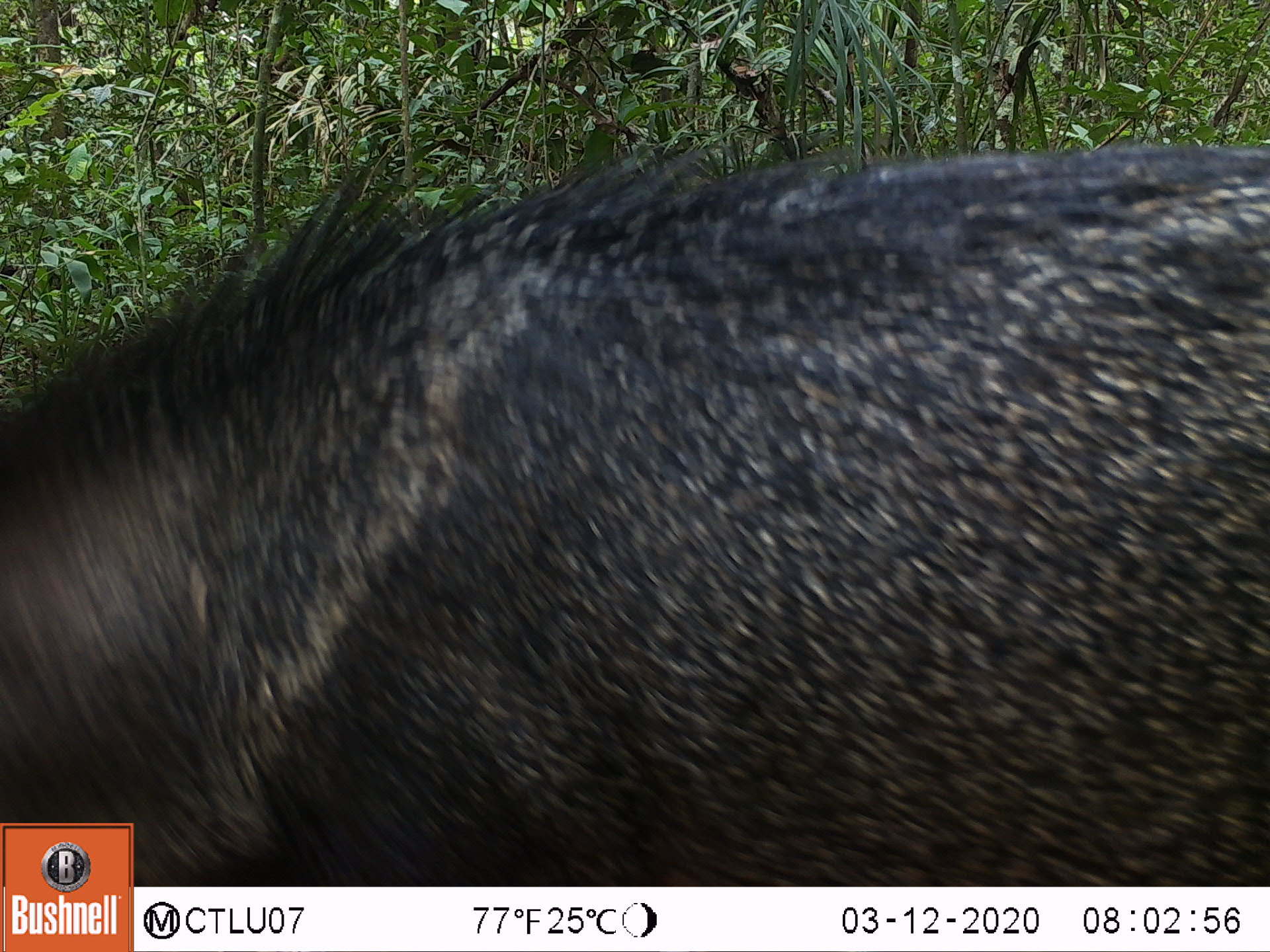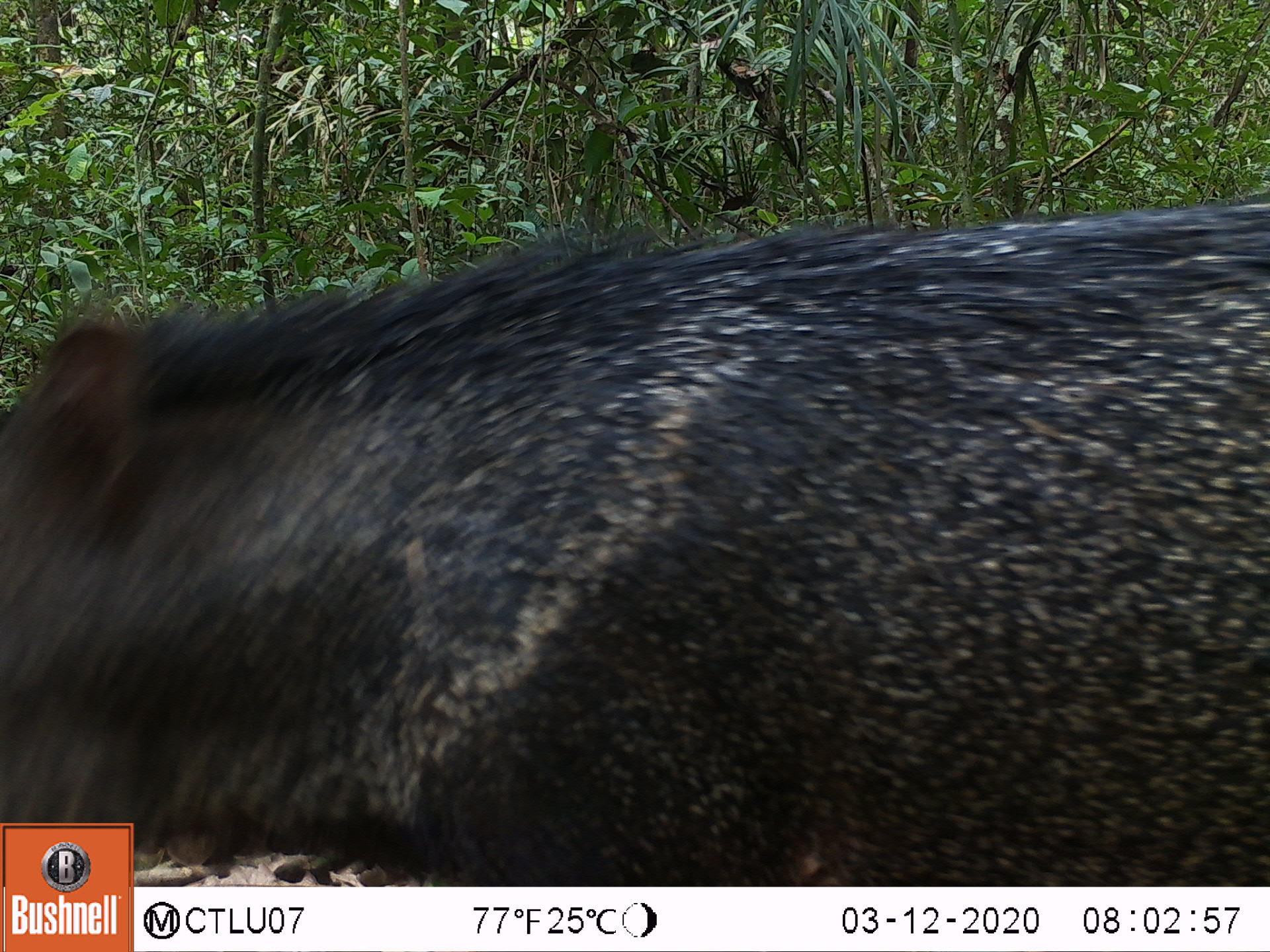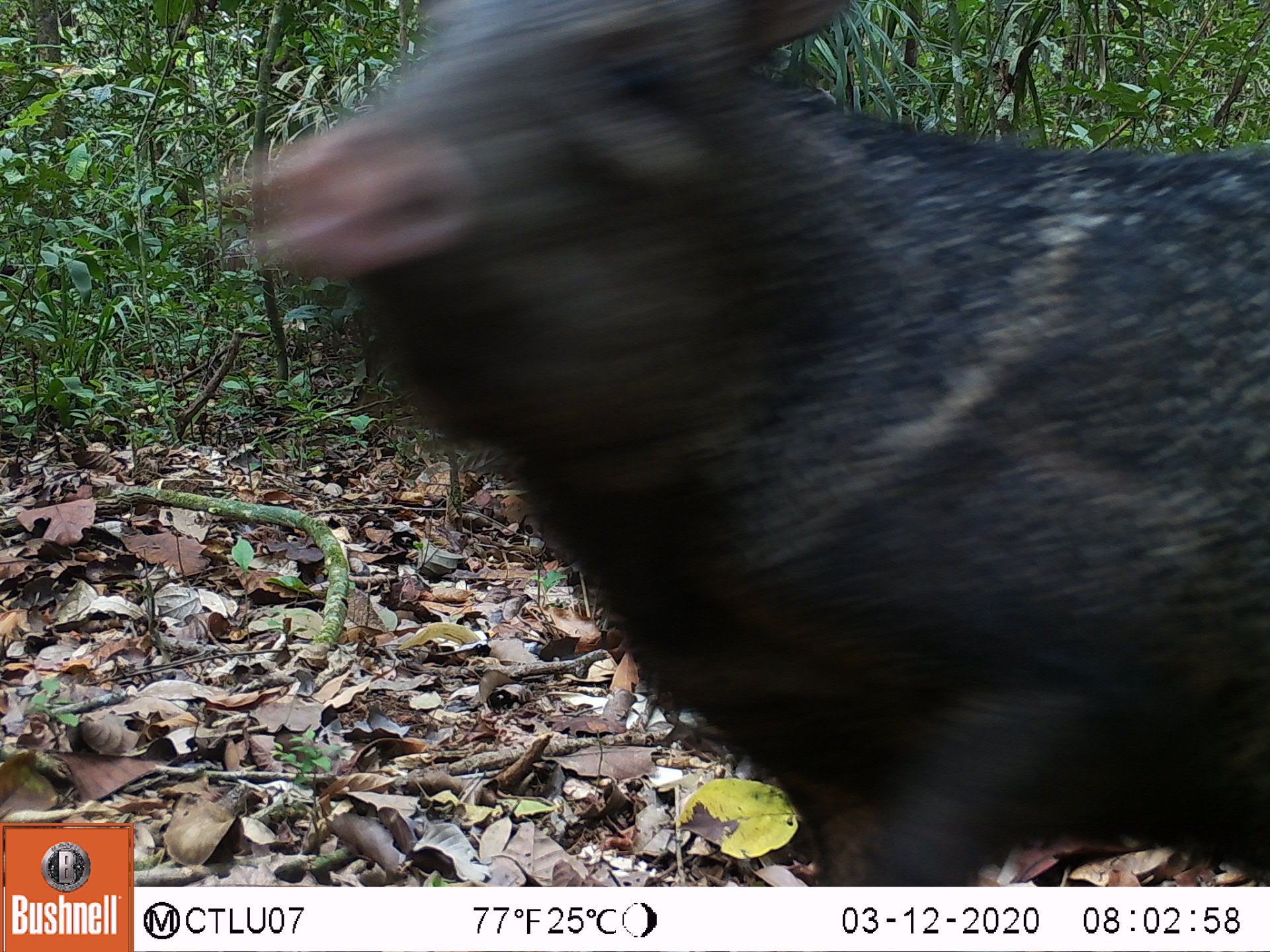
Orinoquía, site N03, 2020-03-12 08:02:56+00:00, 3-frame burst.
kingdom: Animalia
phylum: Chordata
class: Mammalia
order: Artiodactyla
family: Tayassuidae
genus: Pecari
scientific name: Pecari tajacu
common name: collared peccary